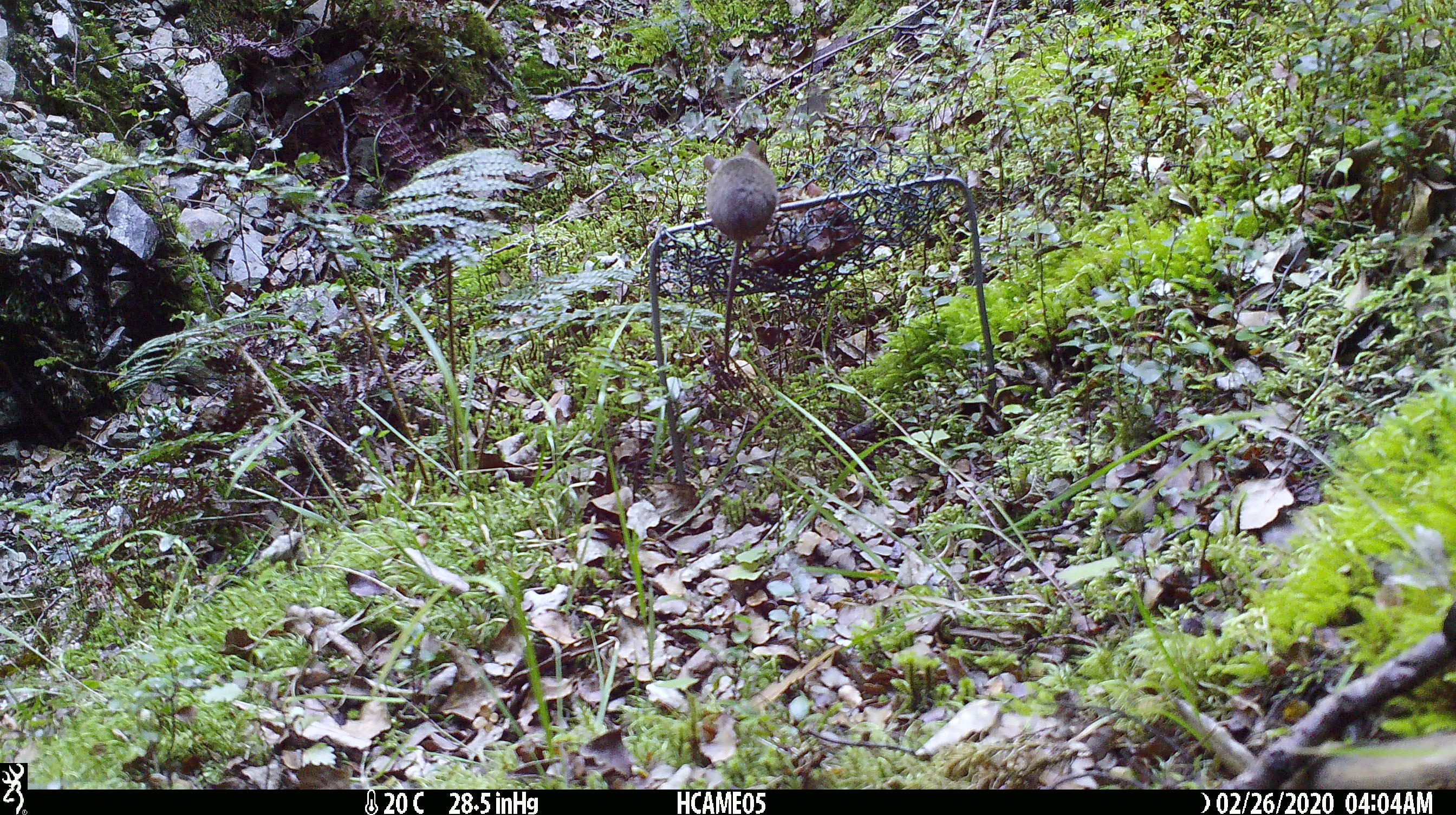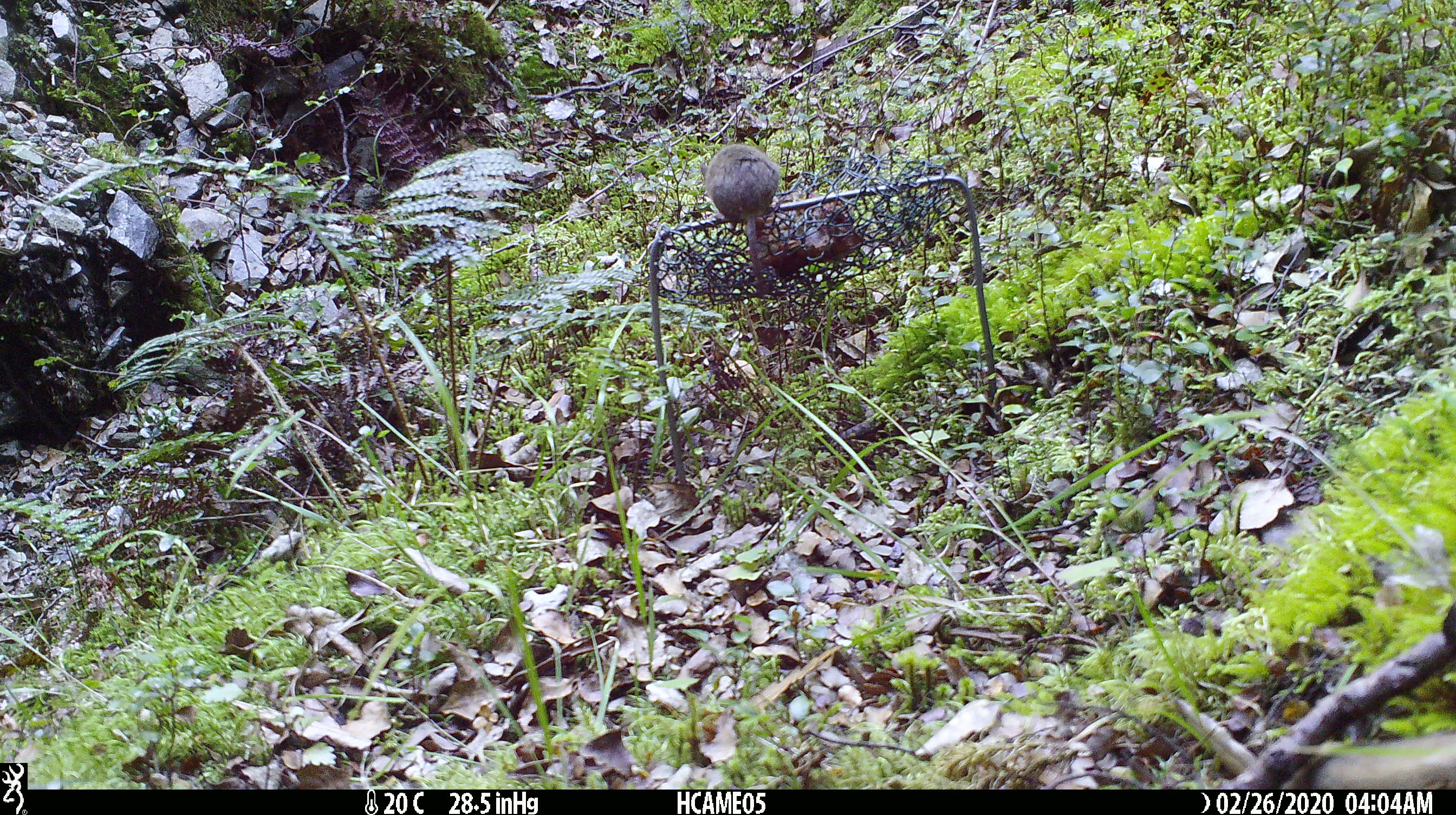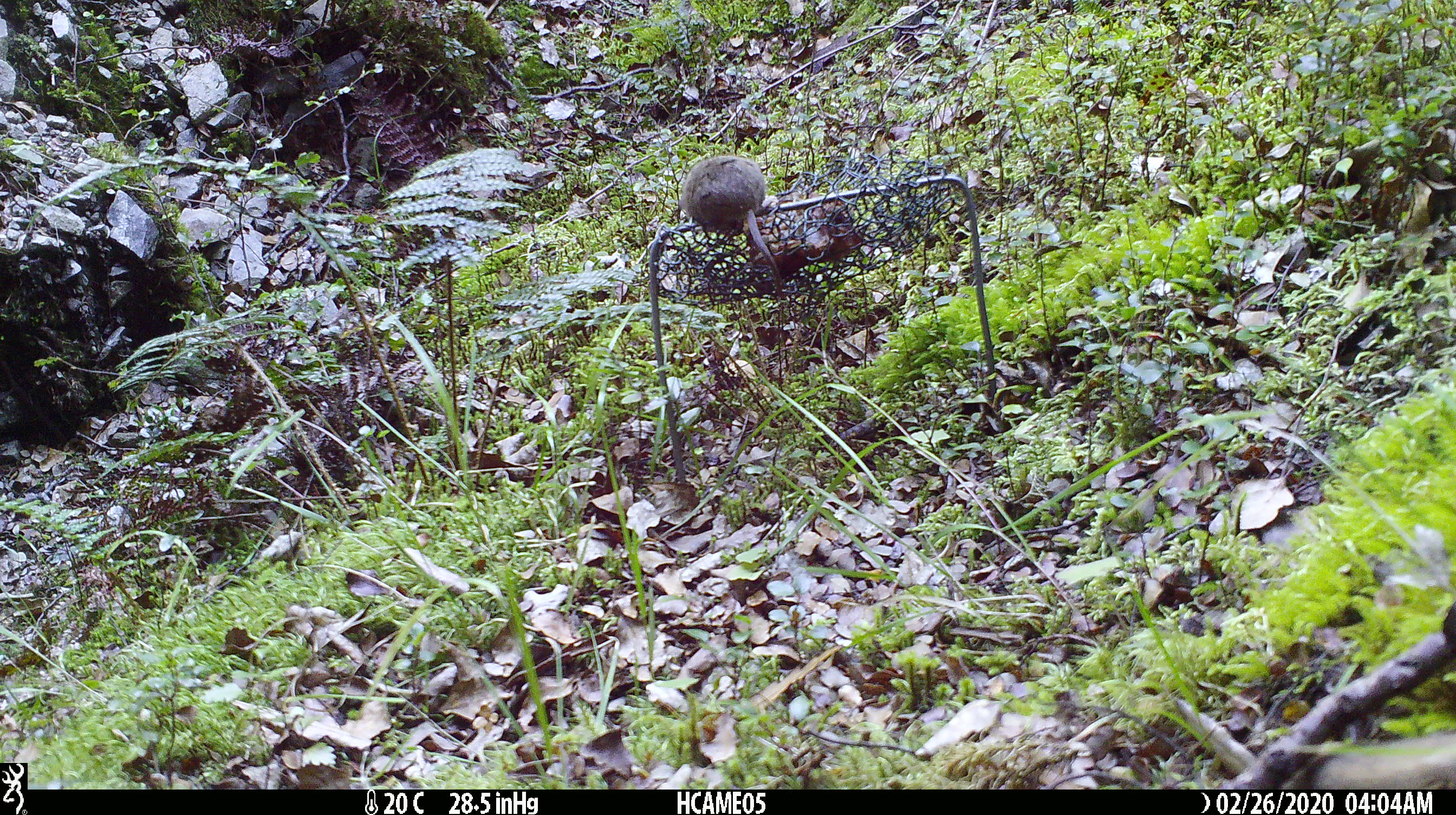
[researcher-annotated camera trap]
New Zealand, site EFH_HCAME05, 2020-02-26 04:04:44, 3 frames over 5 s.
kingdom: Animalia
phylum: Chordata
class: Mammalia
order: Rodentia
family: Muridae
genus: Mus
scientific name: Mus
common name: mouse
Mouse (Mus).